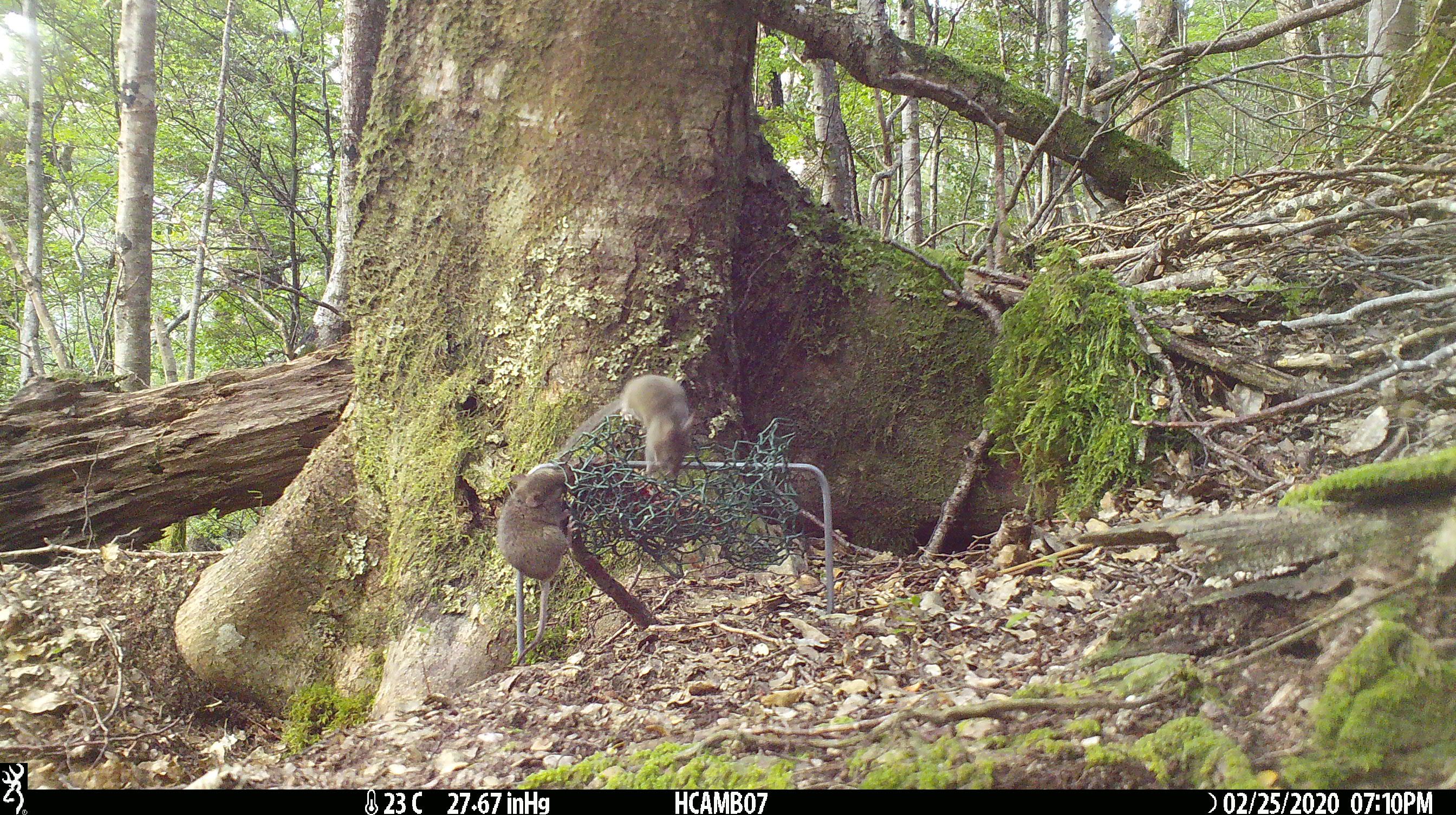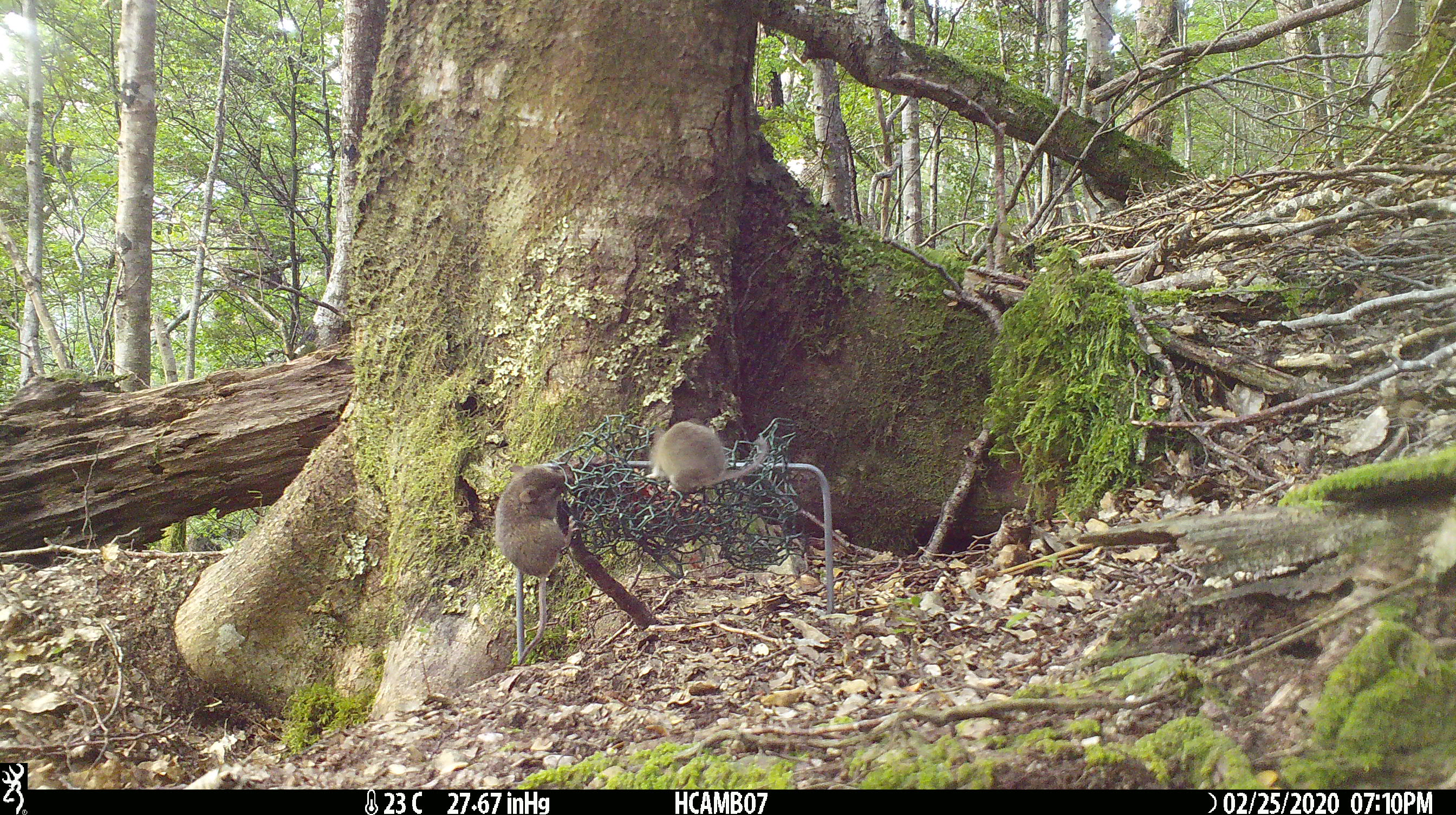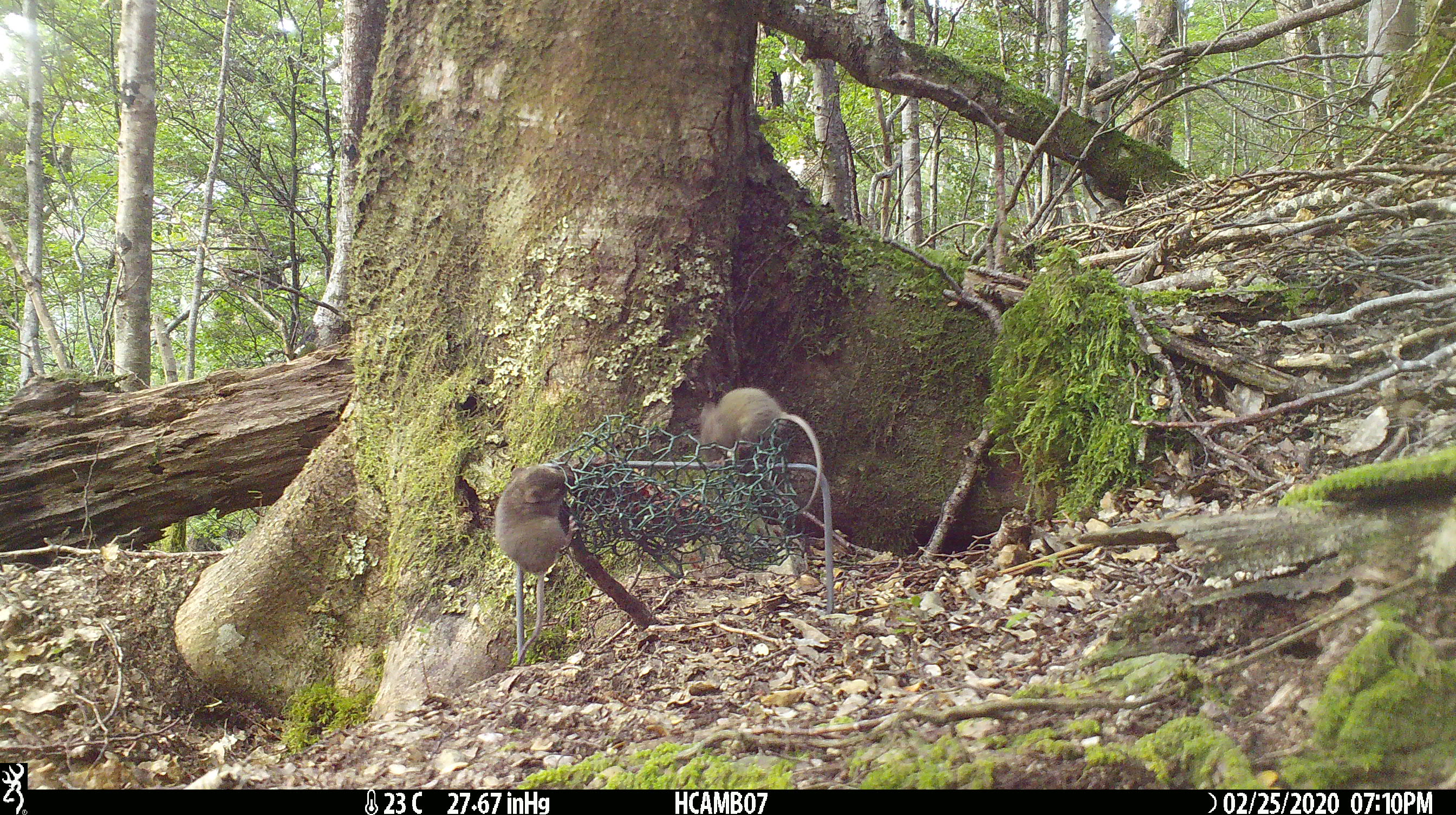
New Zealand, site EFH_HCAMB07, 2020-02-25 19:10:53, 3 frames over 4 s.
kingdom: Animalia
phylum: Chordata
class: Mammalia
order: Rodentia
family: Muridae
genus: Mus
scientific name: Mus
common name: mouse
Mouse (Mus).